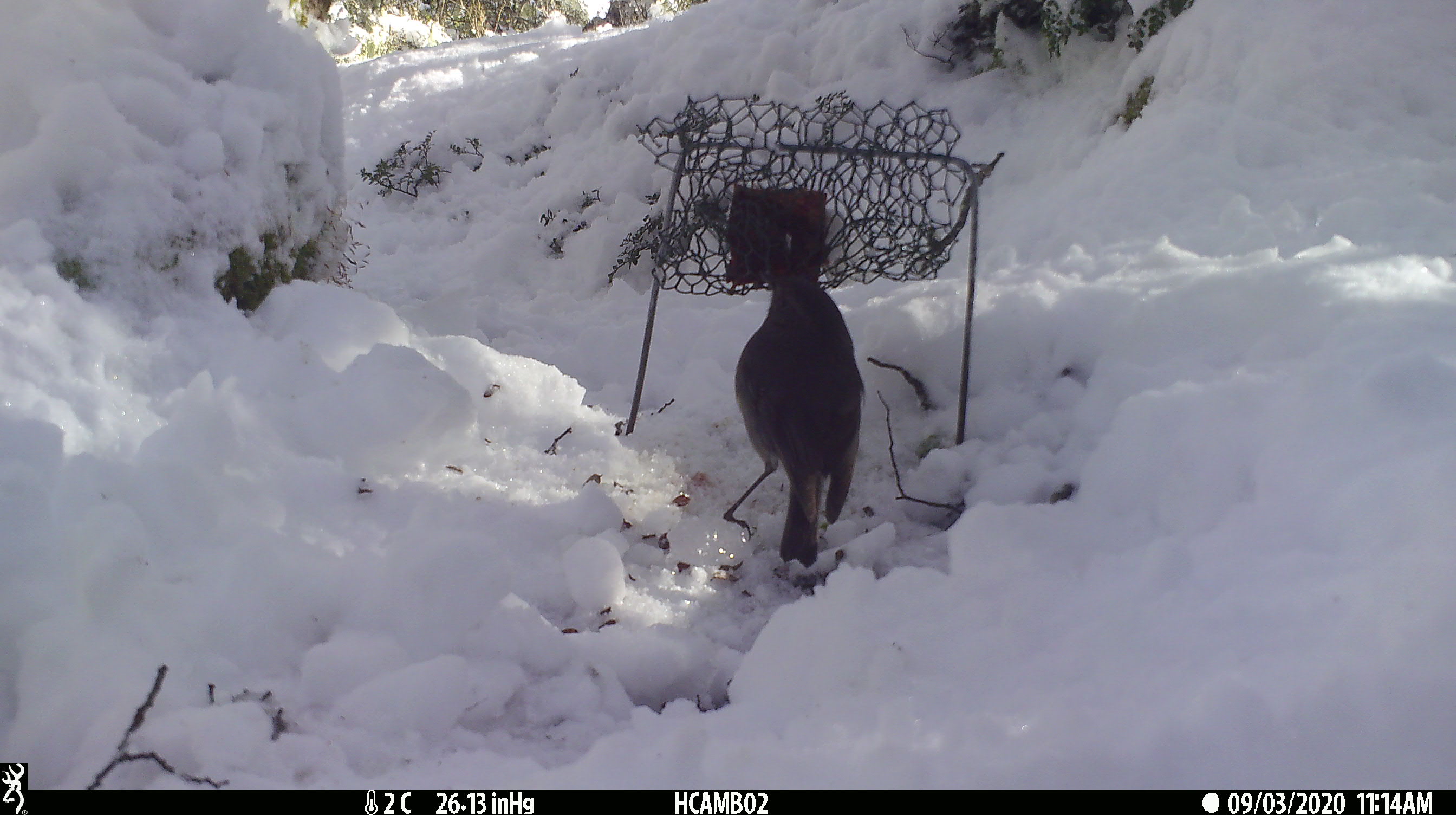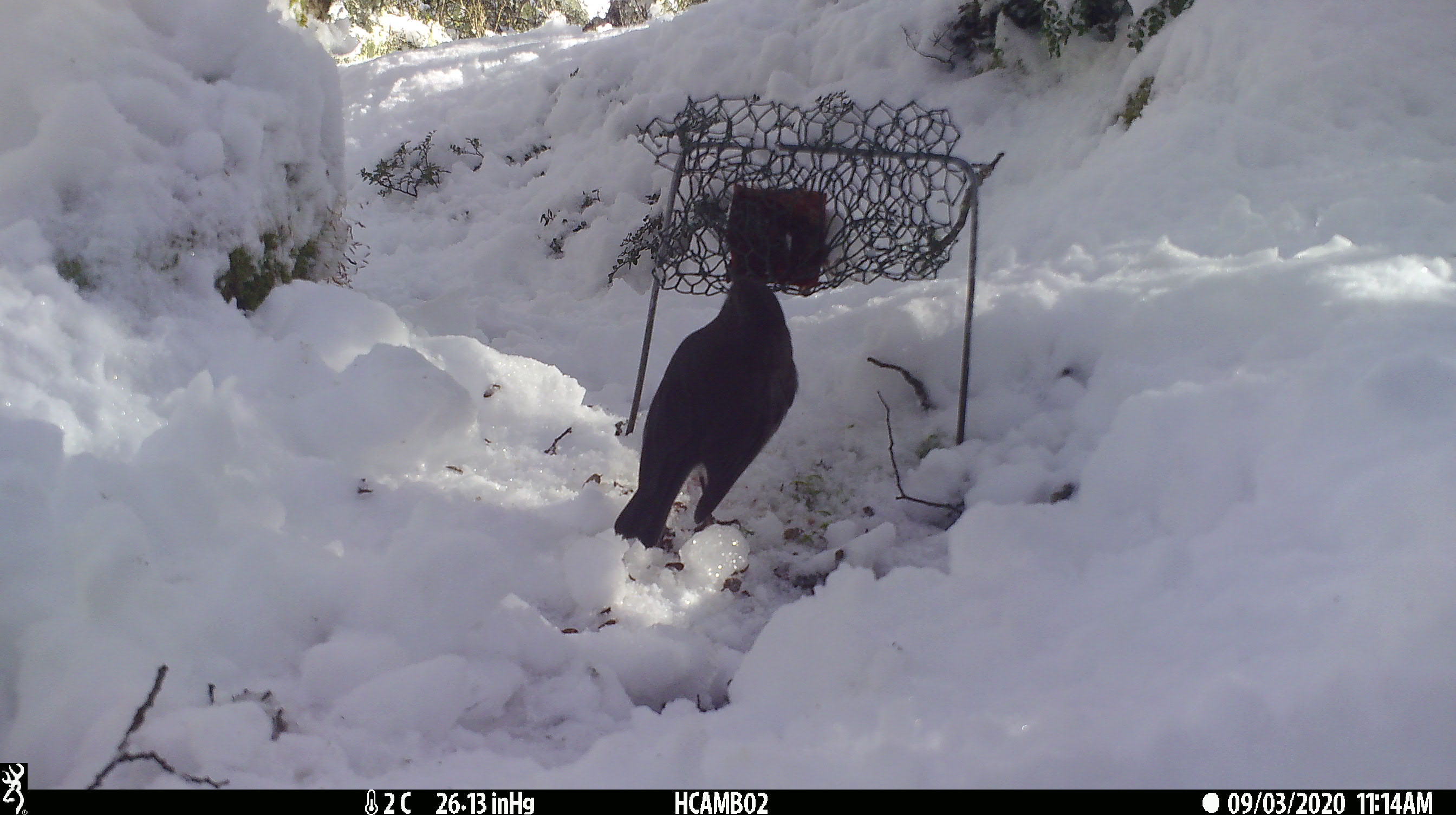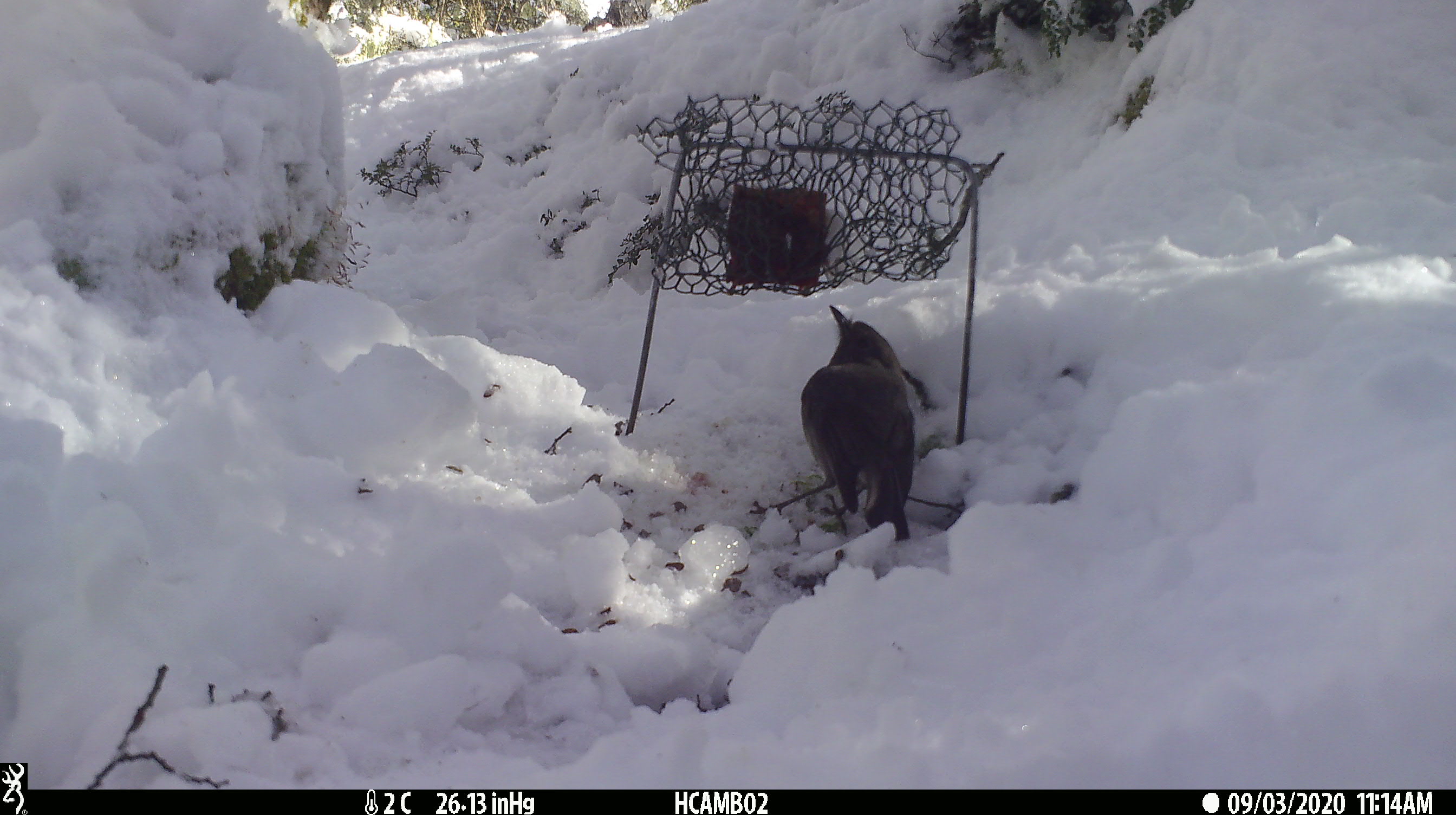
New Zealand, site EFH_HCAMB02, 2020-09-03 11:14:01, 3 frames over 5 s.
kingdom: Animalia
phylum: Chordata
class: Aves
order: Passeriformes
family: Petroicidae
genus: Petroica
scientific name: Petroica australis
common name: new zealand robin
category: robin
Robin (new zealand robin) (Petroica australis).